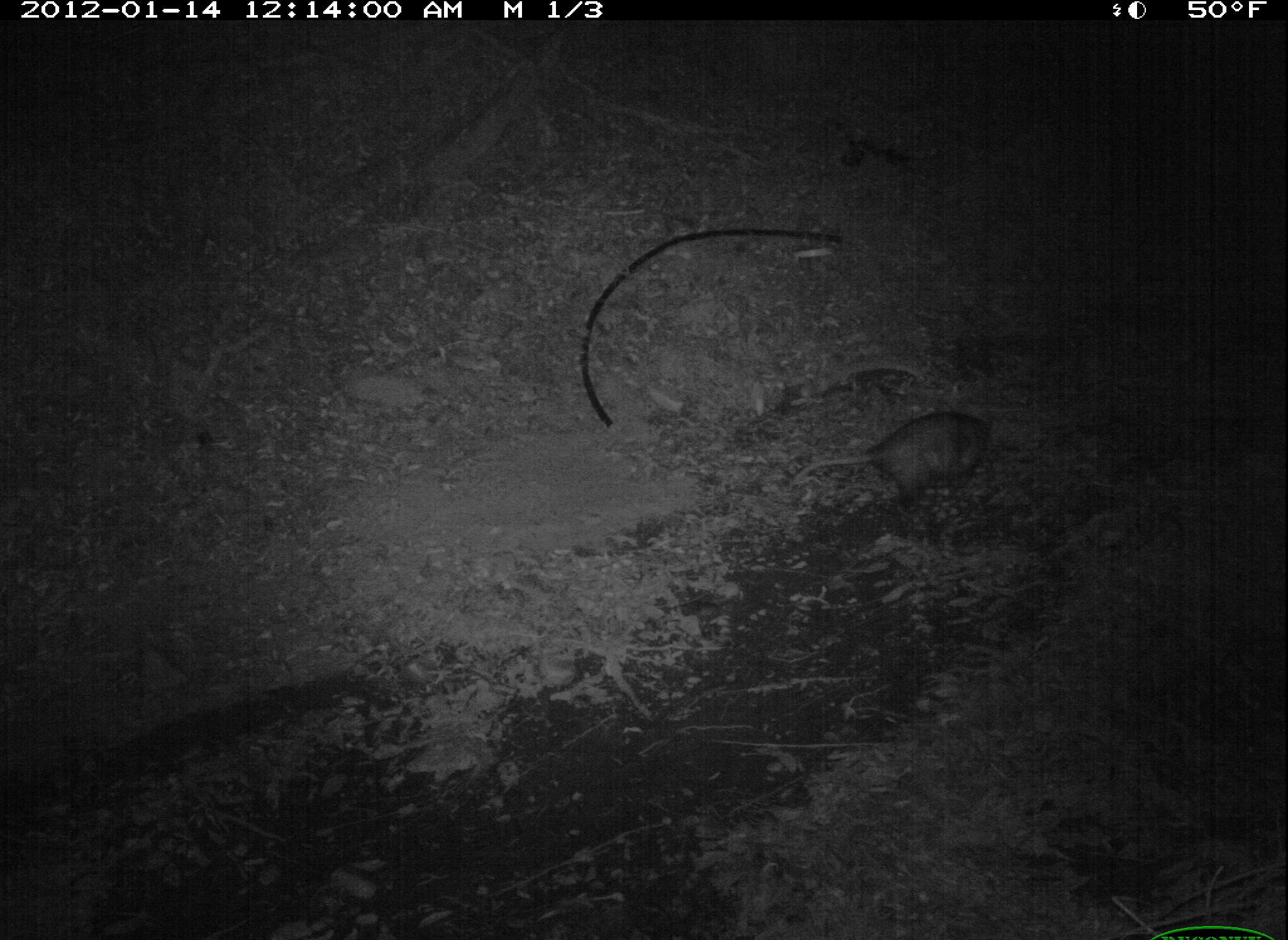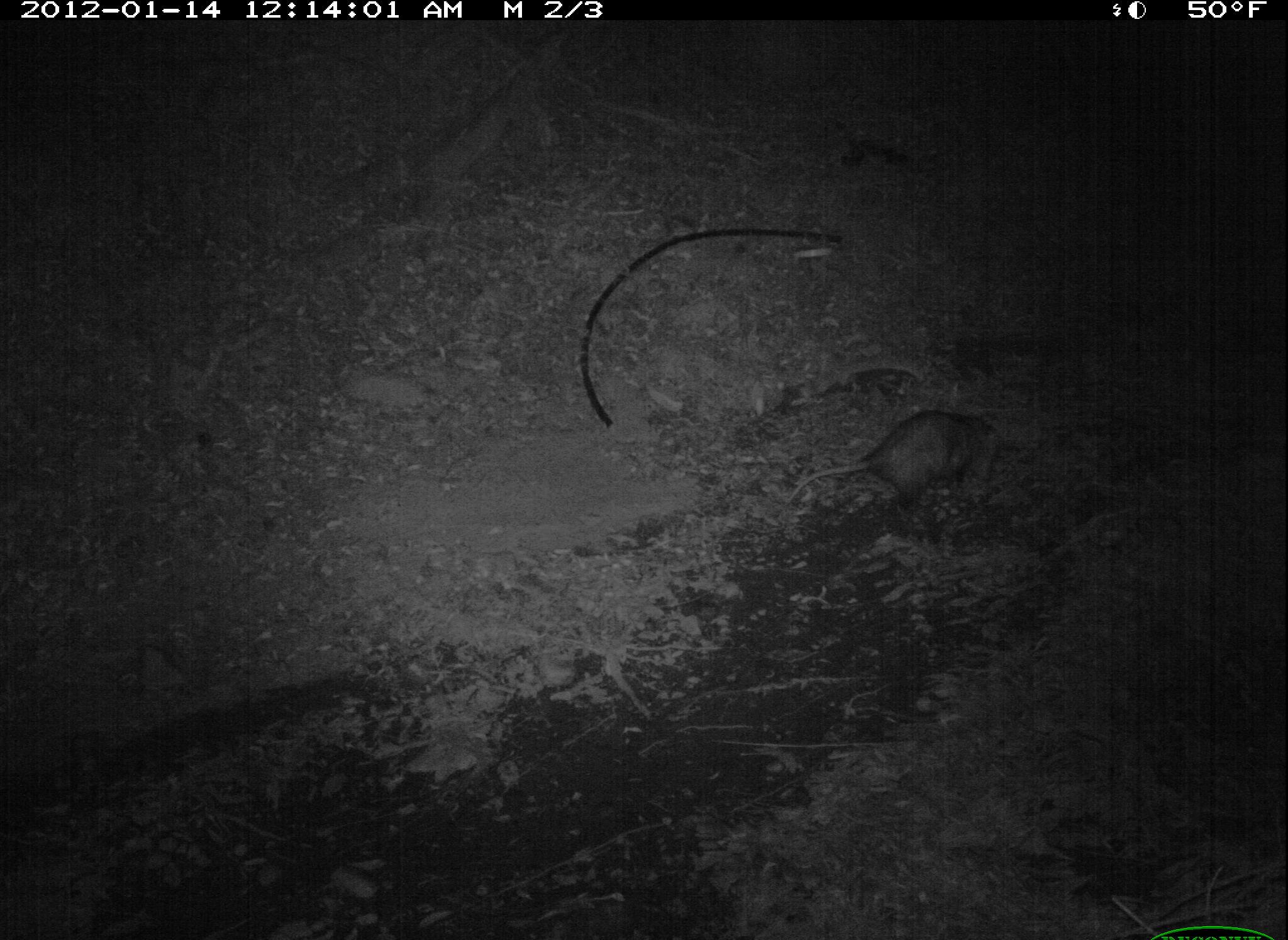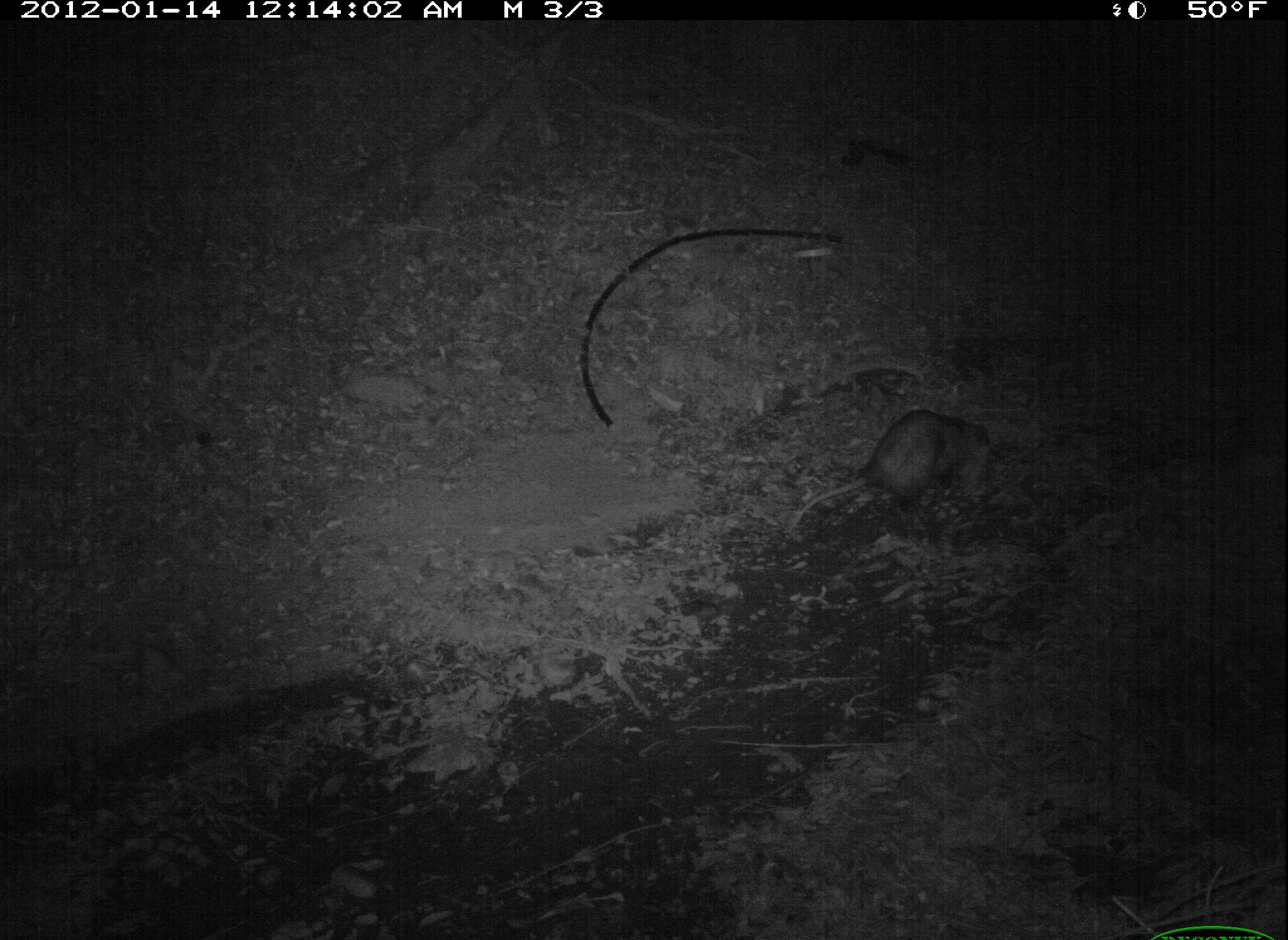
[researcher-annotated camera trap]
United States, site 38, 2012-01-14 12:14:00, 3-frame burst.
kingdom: Animalia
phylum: Chordata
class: Mammalia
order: Didelphimorphia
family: Didelphidae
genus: Didelphis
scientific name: Didelphis virginiana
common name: virginia opossum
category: opossum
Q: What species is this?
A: Opossum (virginia opossum) (Didelphis virginiana).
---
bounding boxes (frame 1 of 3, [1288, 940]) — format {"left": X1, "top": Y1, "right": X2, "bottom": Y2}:
opossum: {"left": 805, "top": 399, "right": 1011, "bottom": 530}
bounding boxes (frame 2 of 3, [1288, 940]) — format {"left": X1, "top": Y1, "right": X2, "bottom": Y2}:
opossum: {"left": 791, "top": 390, "right": 1040, "bottom": 549}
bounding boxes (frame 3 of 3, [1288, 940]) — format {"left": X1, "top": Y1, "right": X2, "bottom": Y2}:
opossum: {"left": 787, "top": 404, "right": 1011, "bottom": 548}